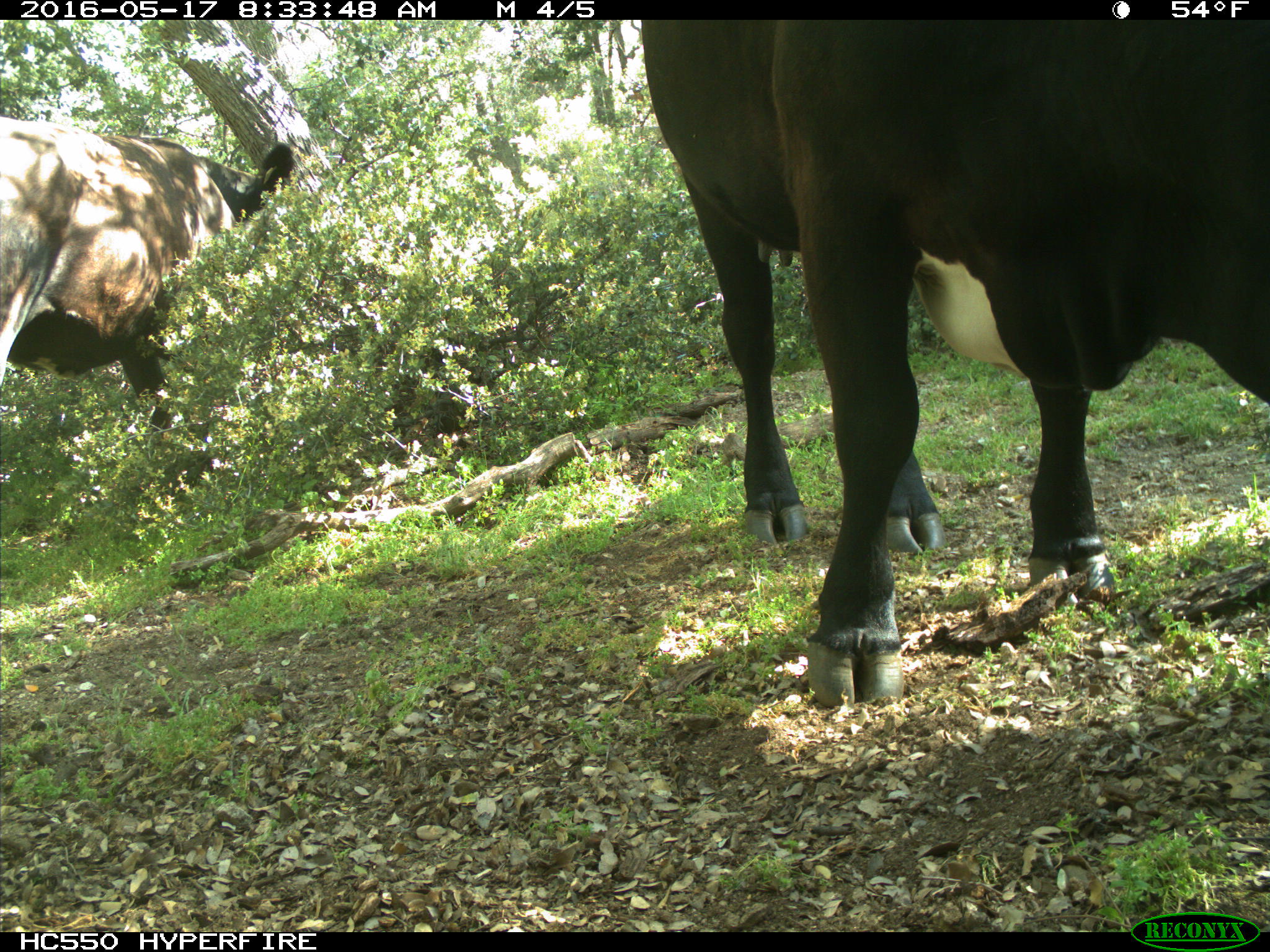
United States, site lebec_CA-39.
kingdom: Animalia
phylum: Chordata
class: Mammalia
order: Artiodactyla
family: Bovidae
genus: Bos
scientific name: Bos taurus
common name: domestic cow